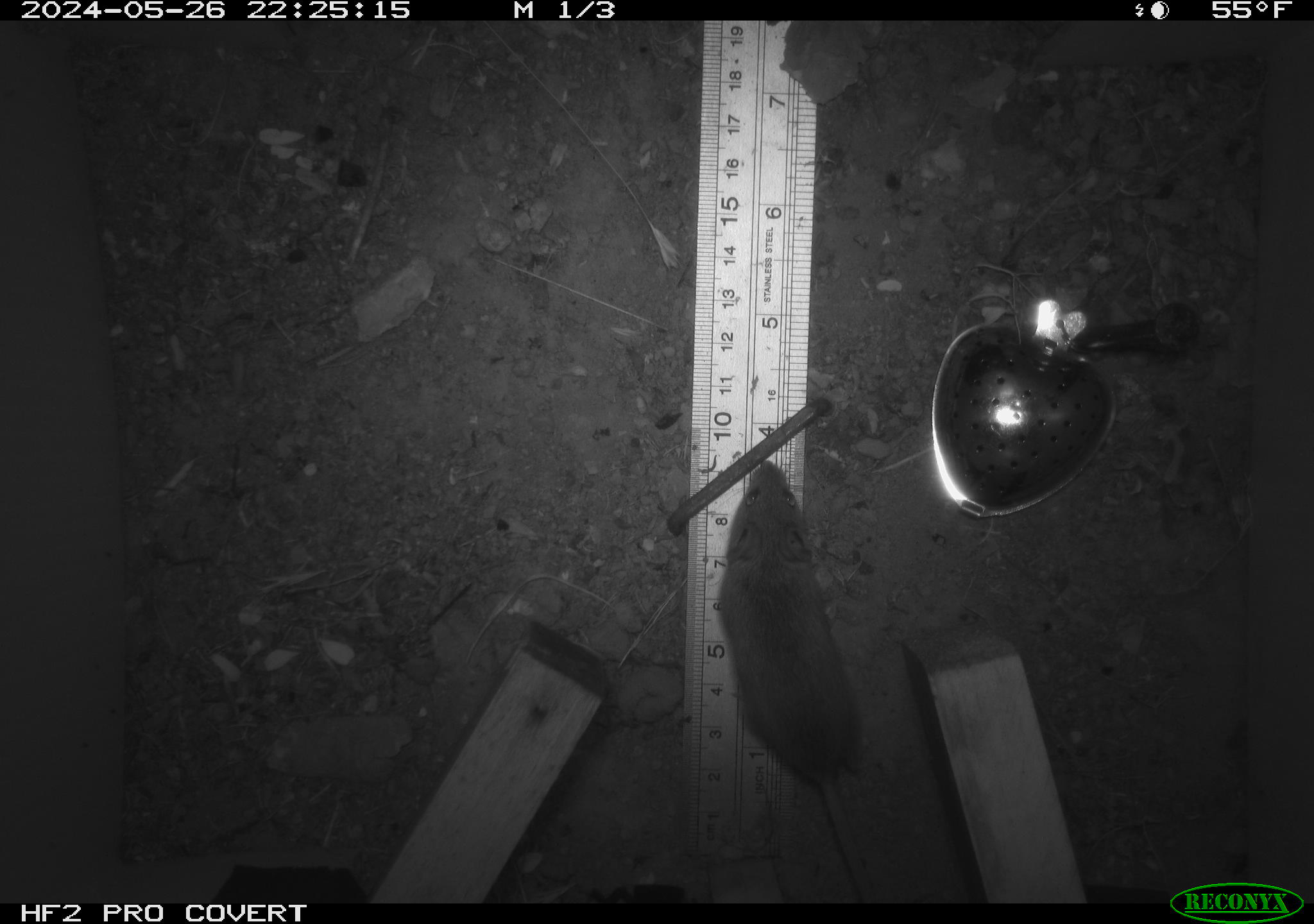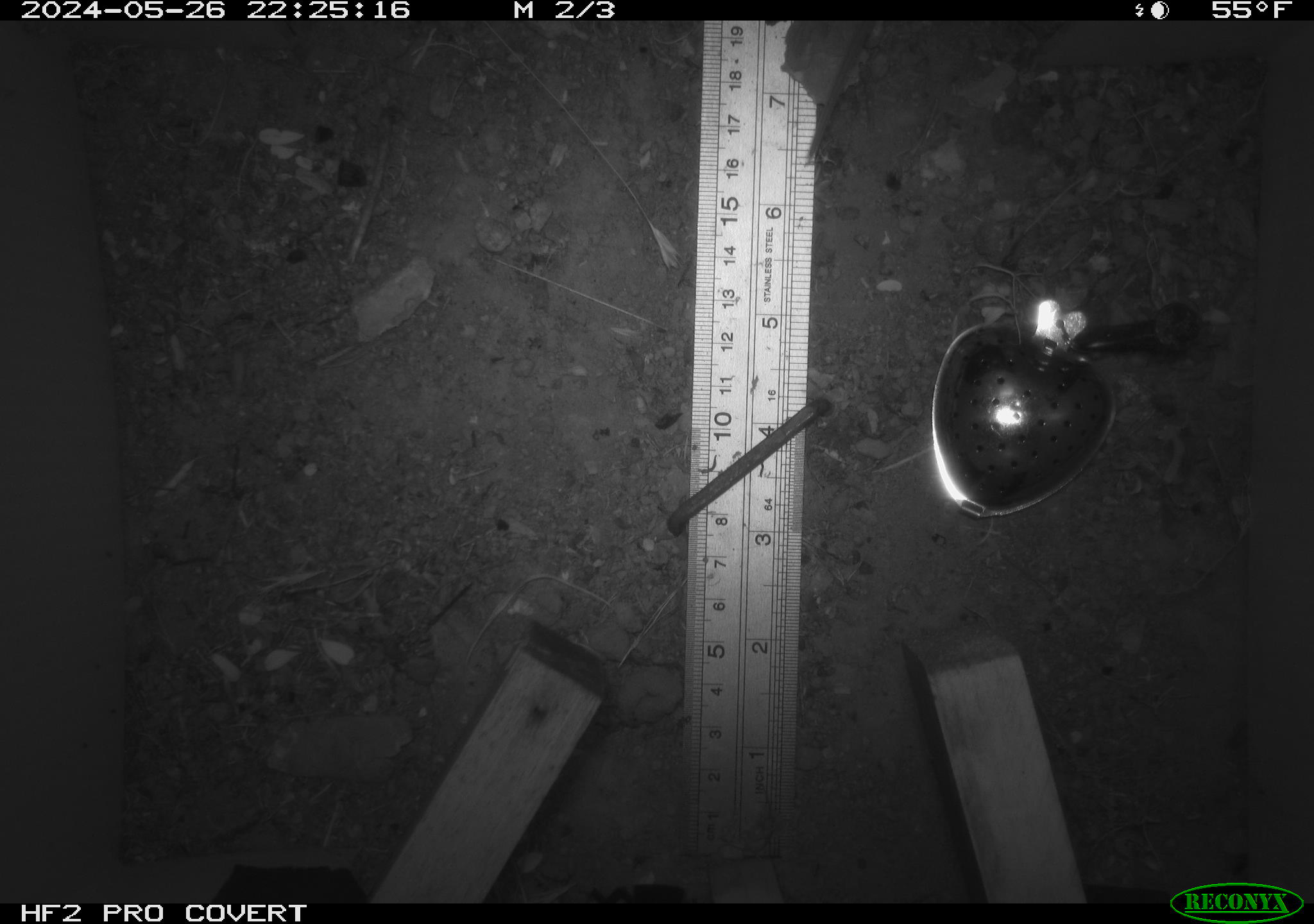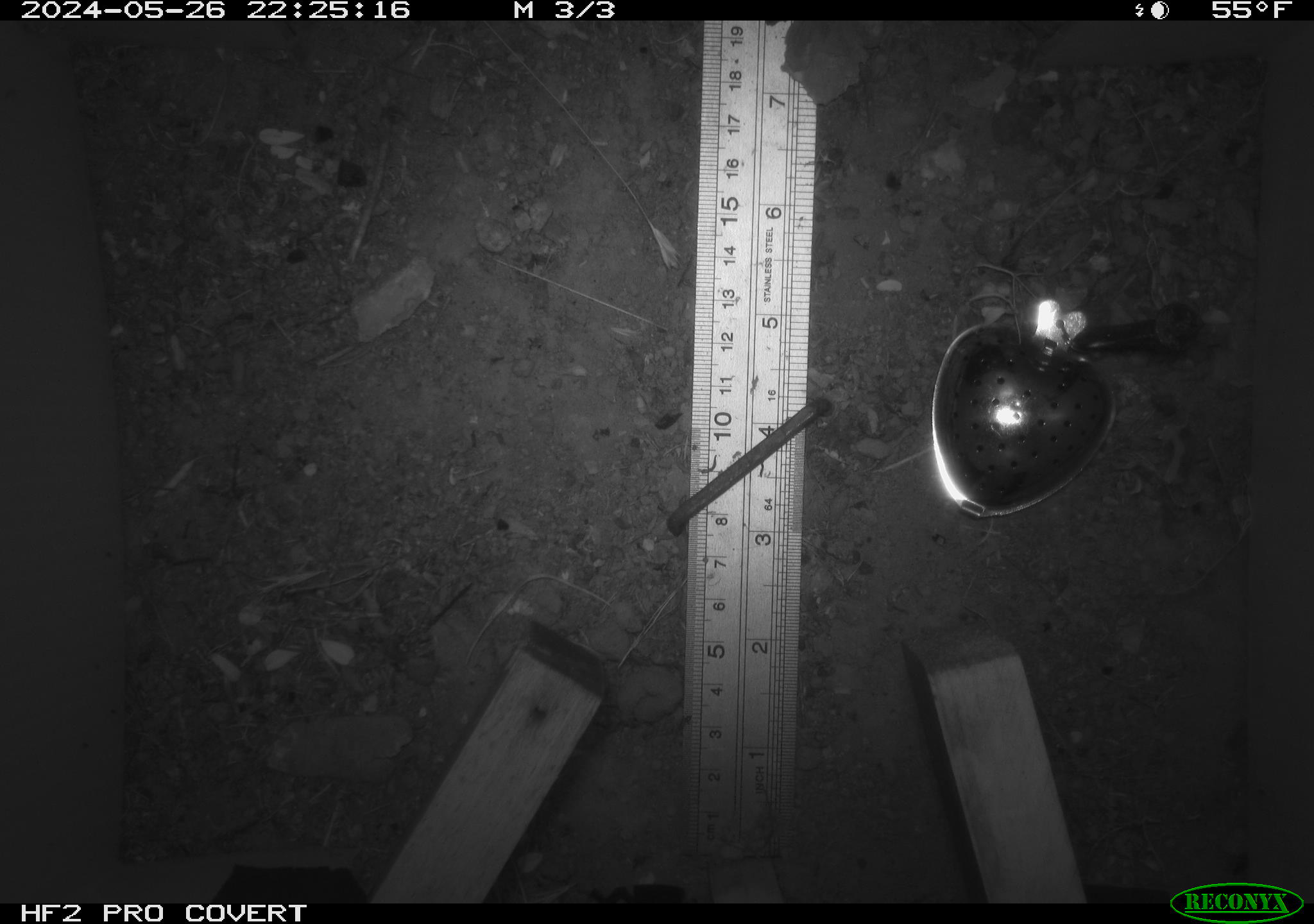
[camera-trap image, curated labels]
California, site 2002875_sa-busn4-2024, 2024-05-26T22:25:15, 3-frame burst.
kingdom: Animalia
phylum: Chordata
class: Mammalia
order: Rodentia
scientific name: Rodentia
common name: rodent